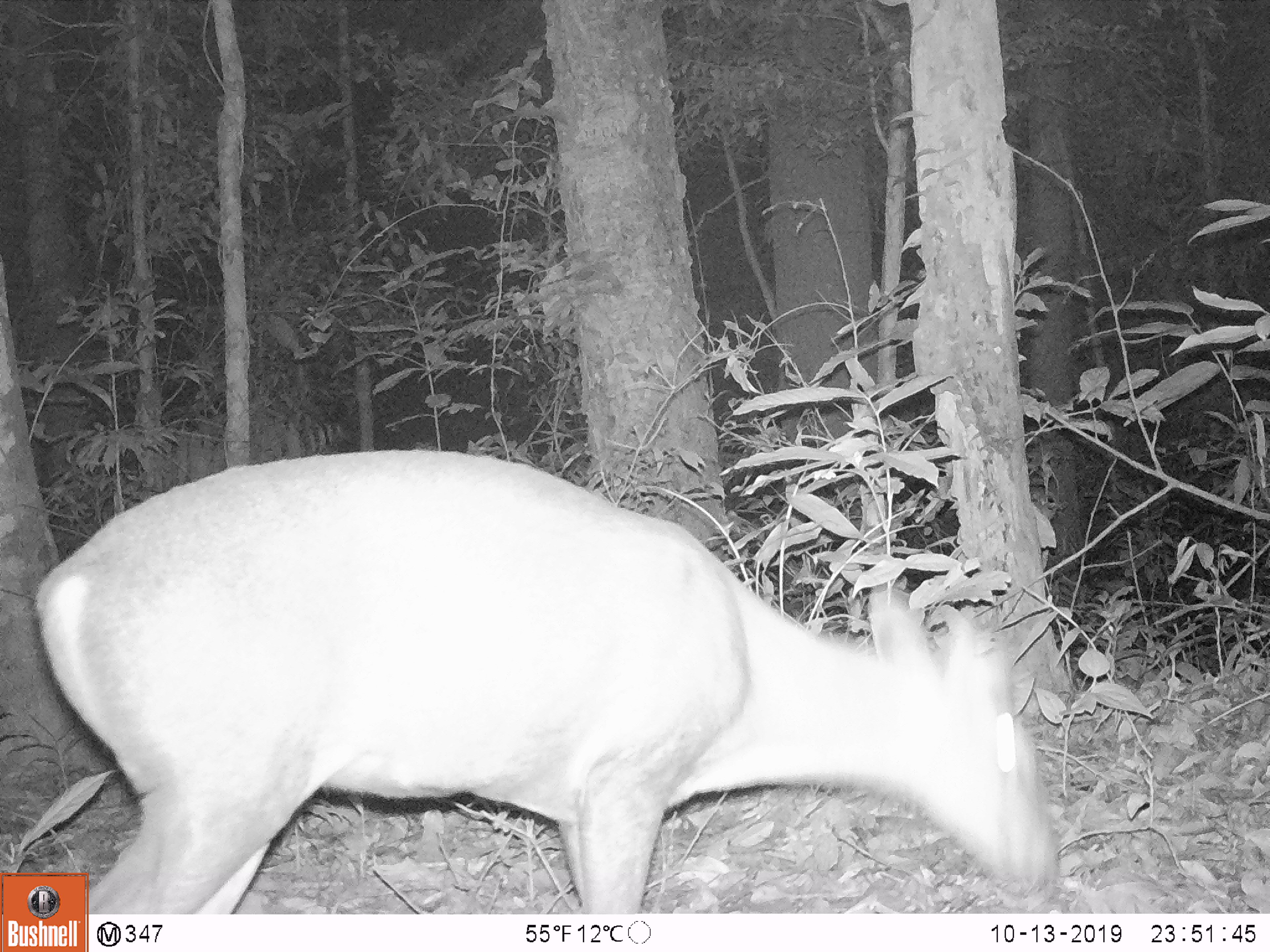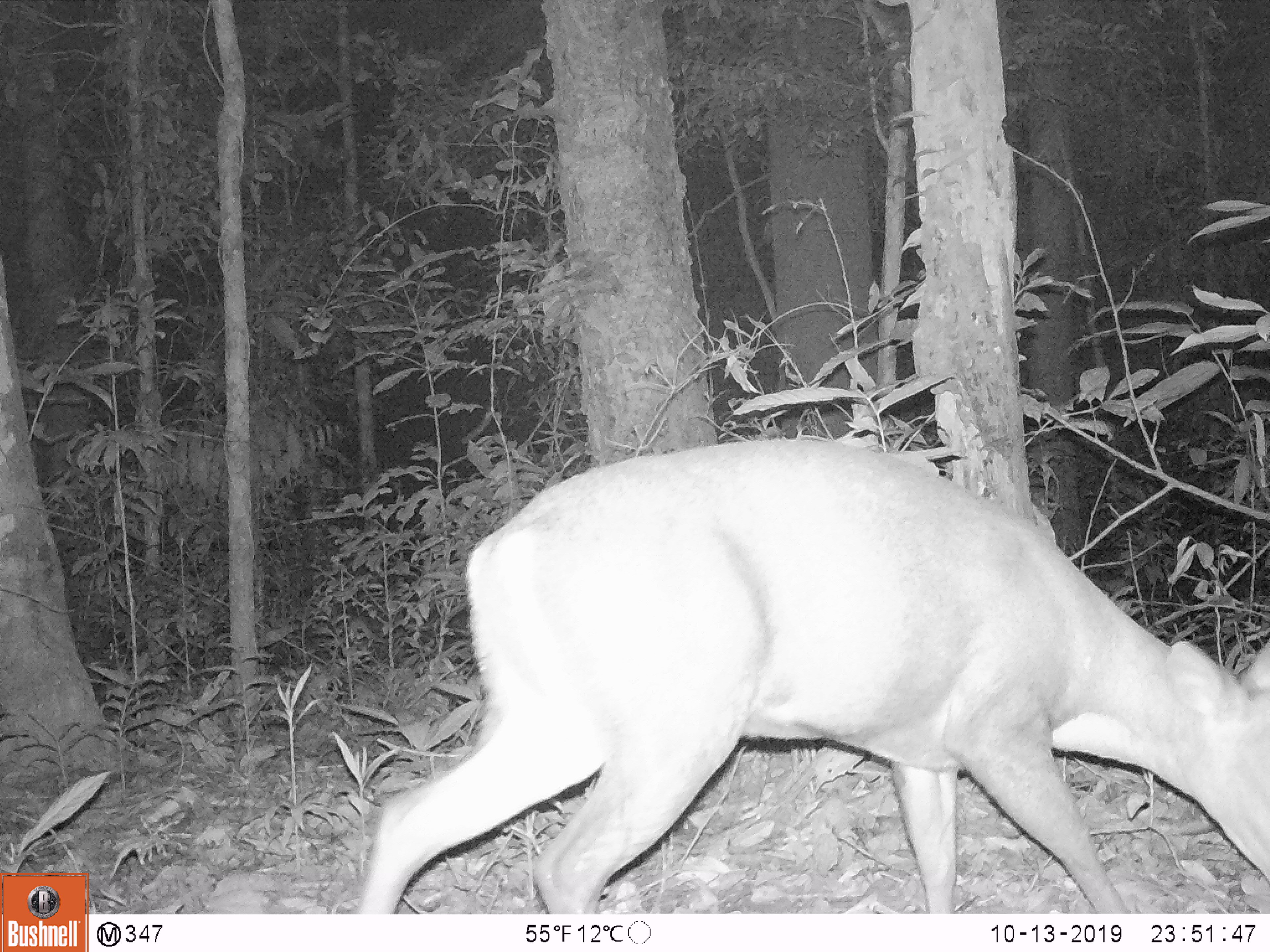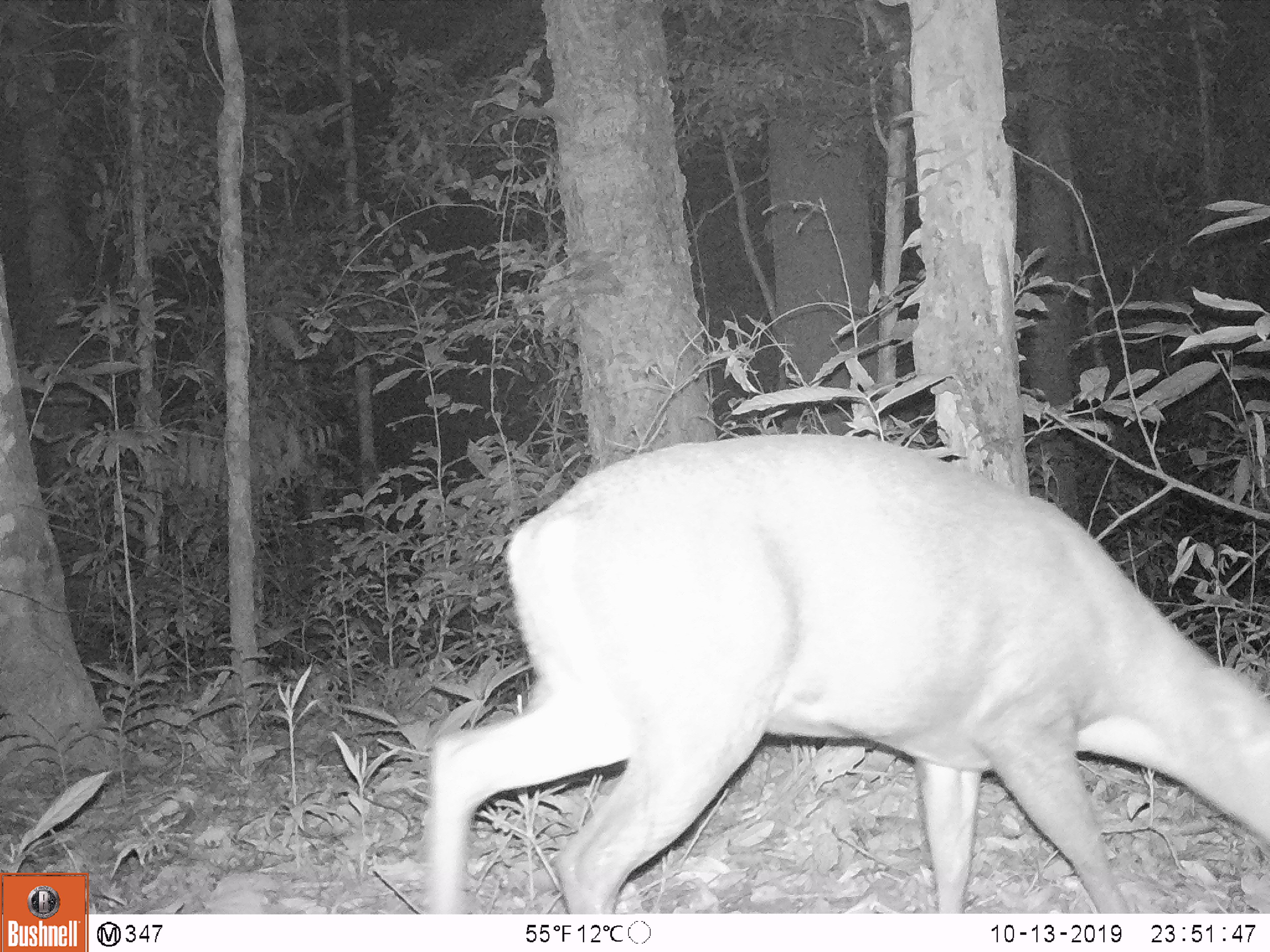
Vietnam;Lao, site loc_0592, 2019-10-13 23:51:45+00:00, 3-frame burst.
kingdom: Animalia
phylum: Chordata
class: Mammalia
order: Artiodactyla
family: Cervidae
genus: Muntiacus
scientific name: Muntiacus rooseveltorum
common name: roosevelt's muntjac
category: roosevelts muntjac group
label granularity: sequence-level